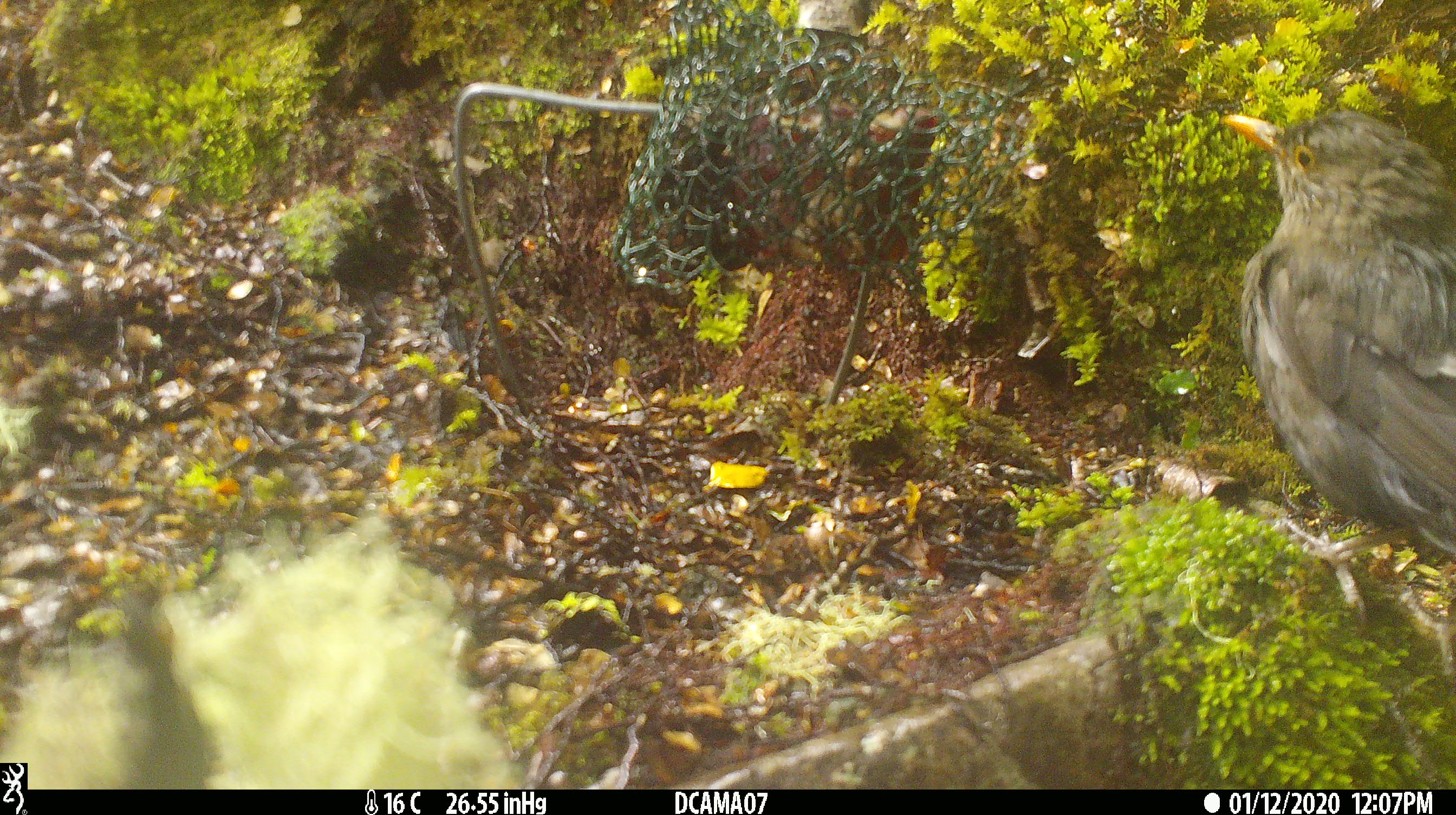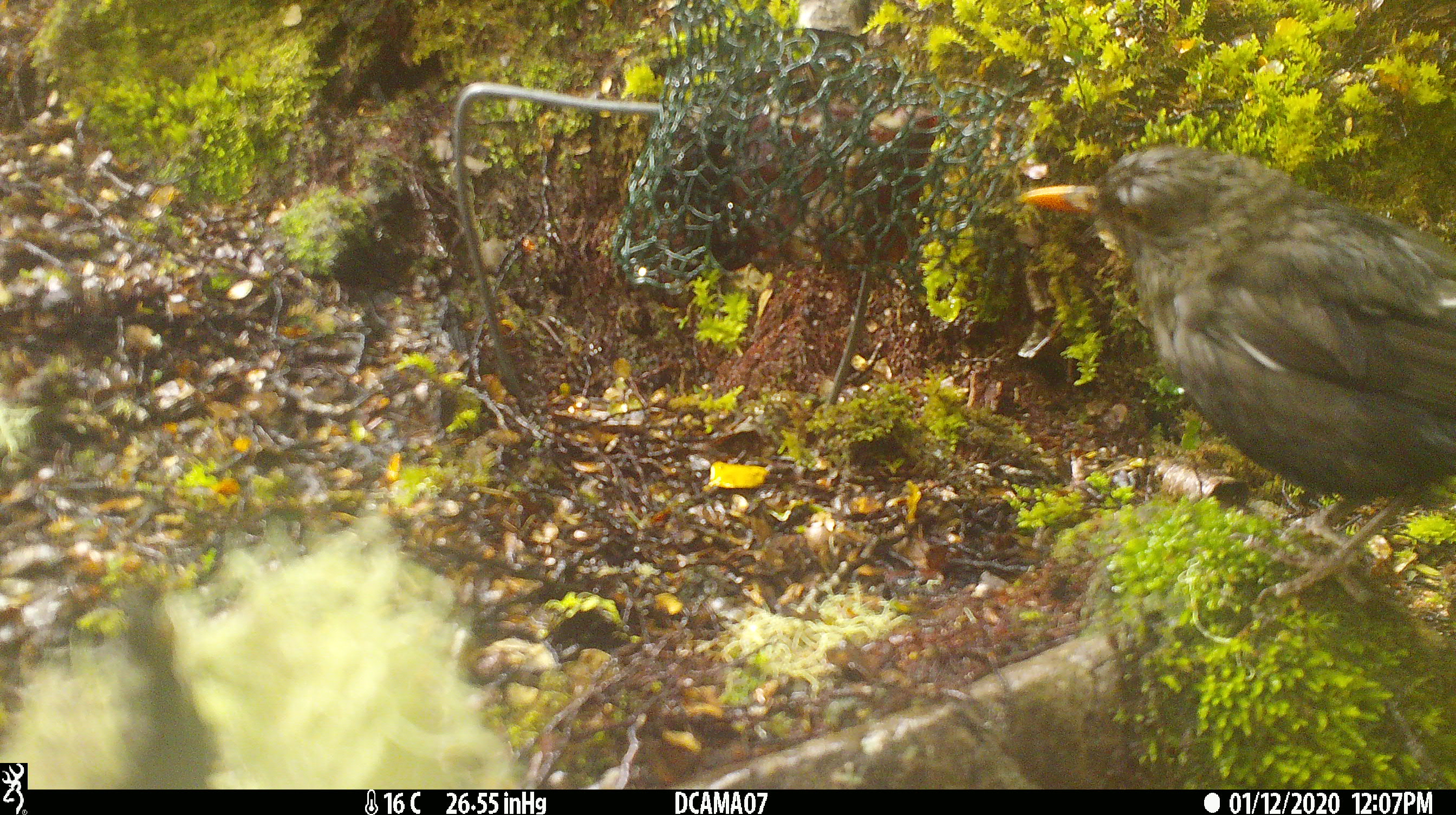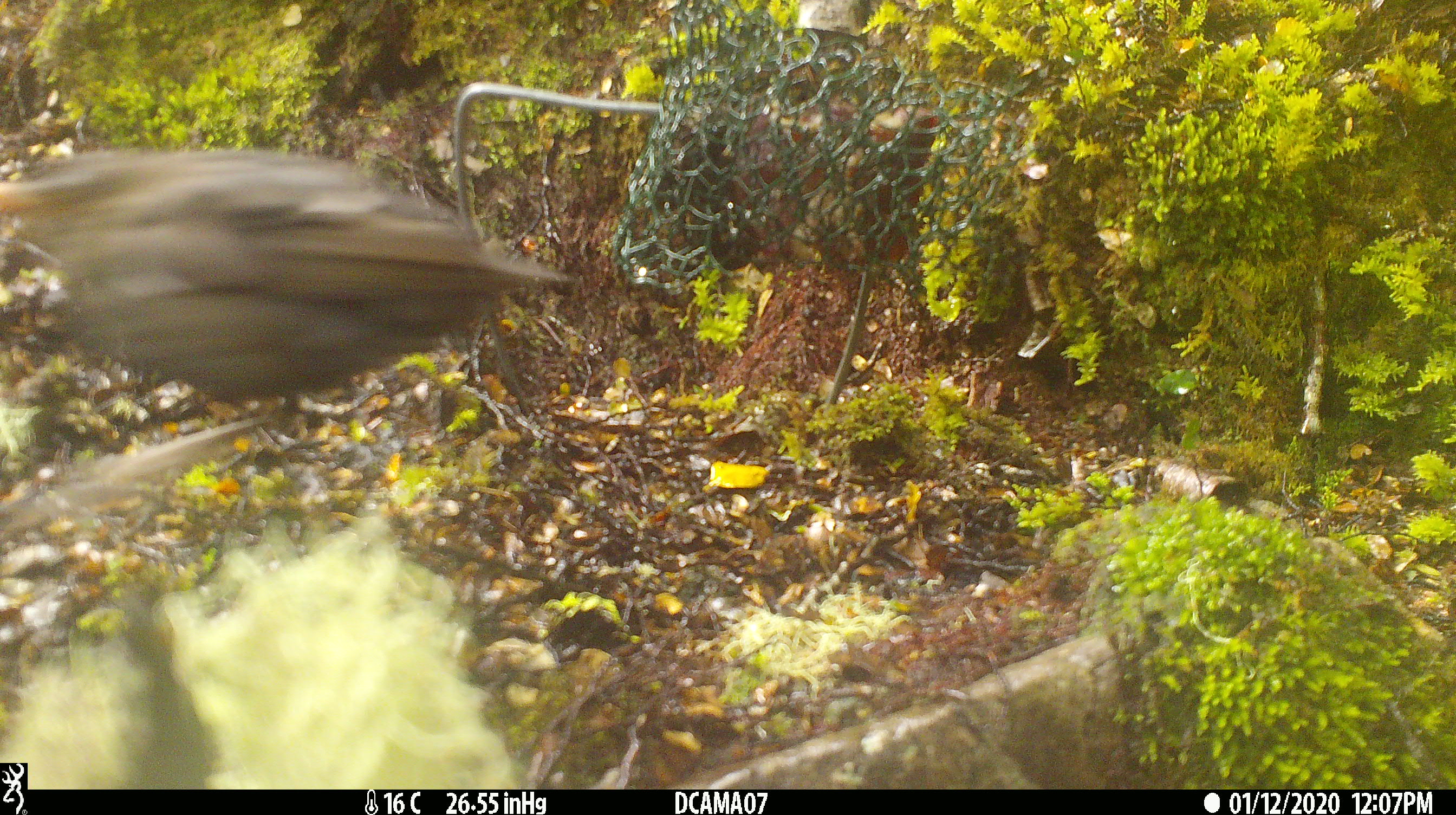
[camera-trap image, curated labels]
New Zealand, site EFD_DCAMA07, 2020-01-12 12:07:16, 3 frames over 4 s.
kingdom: Animalia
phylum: Chordata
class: Aves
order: Passeriformes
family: Turdidae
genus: Turdus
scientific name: Turdus merula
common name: eurasian blackbird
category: blackbird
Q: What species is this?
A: Blackbird (eurasian blackbird) (Turdus merula).